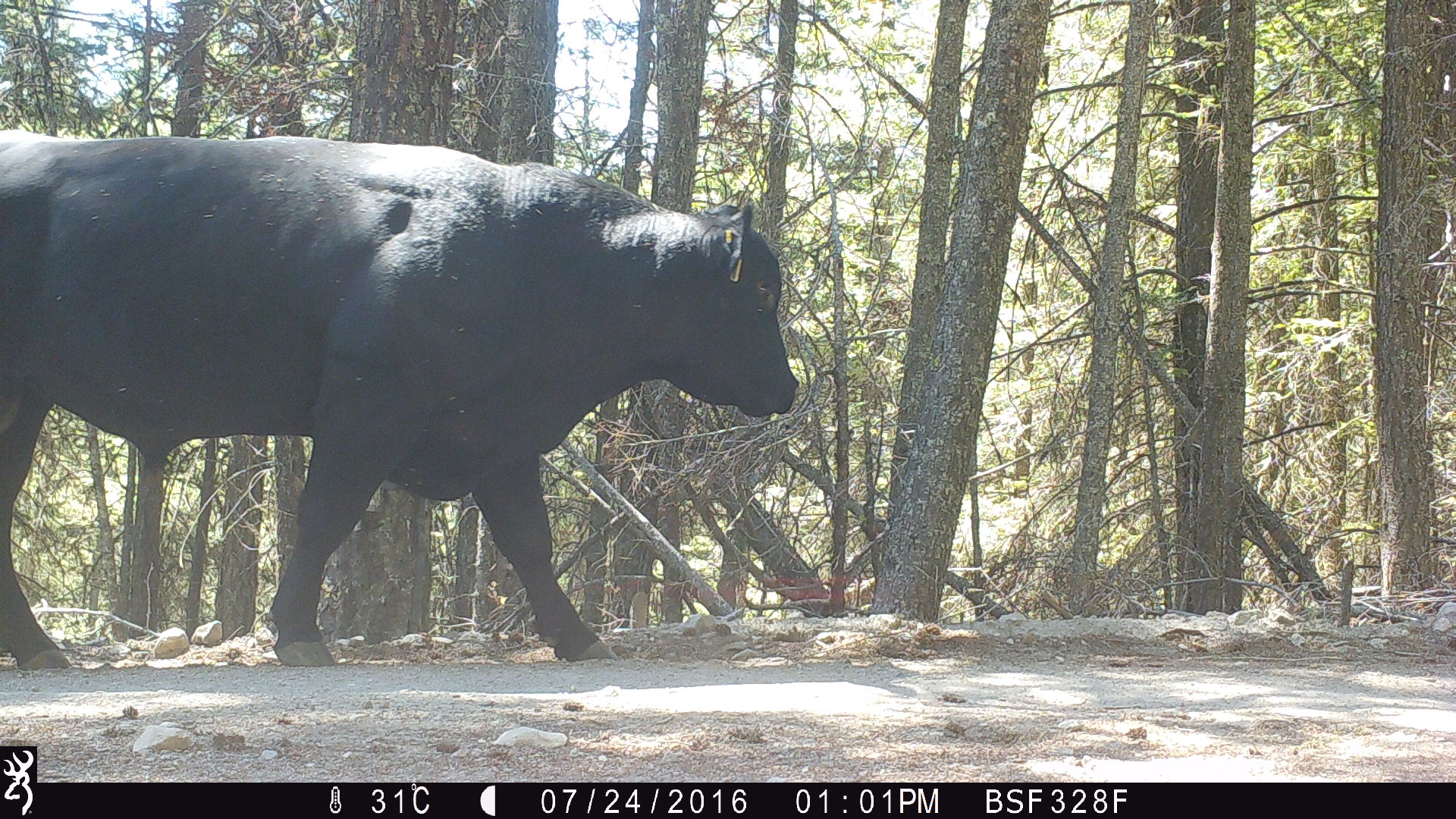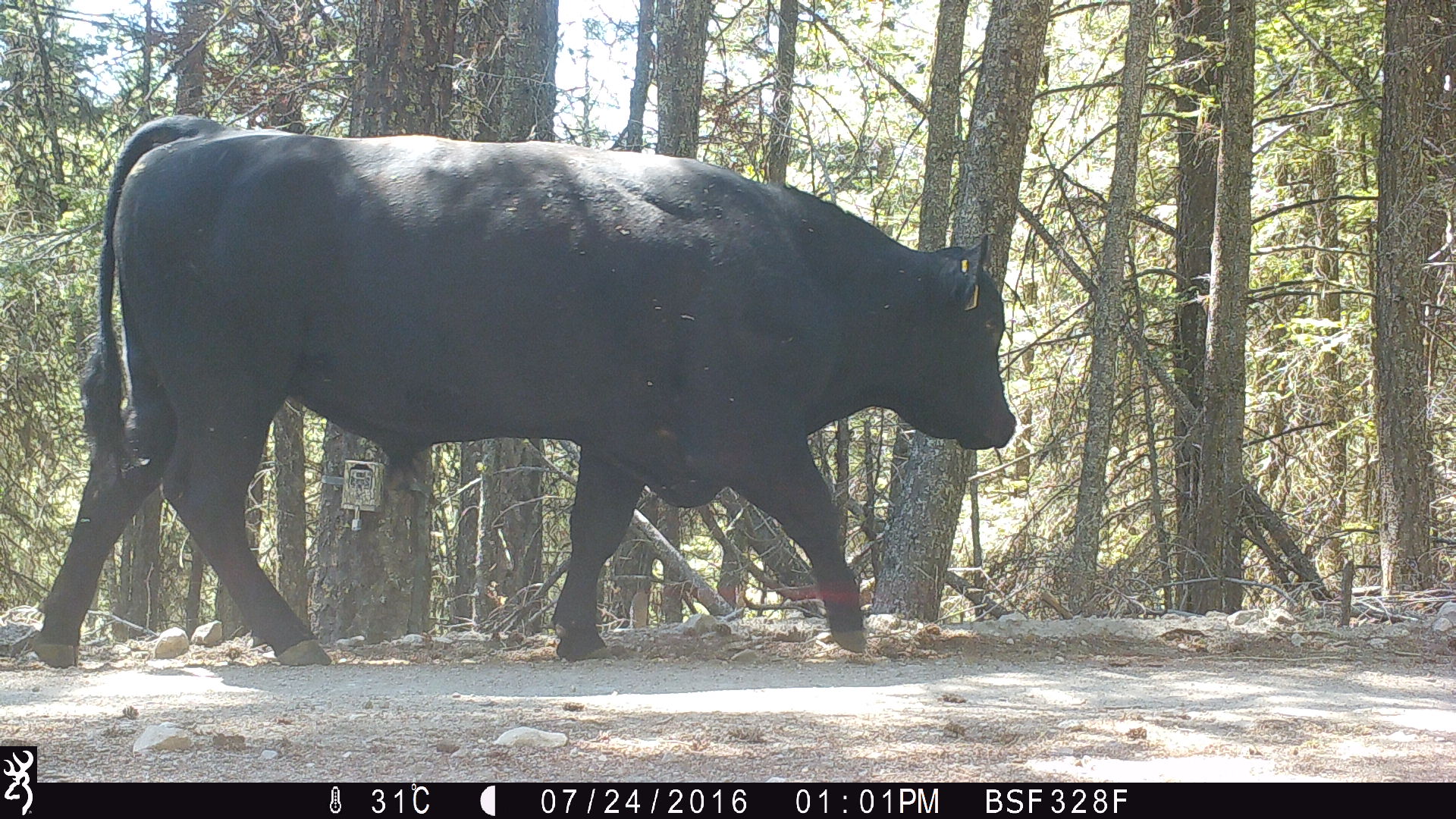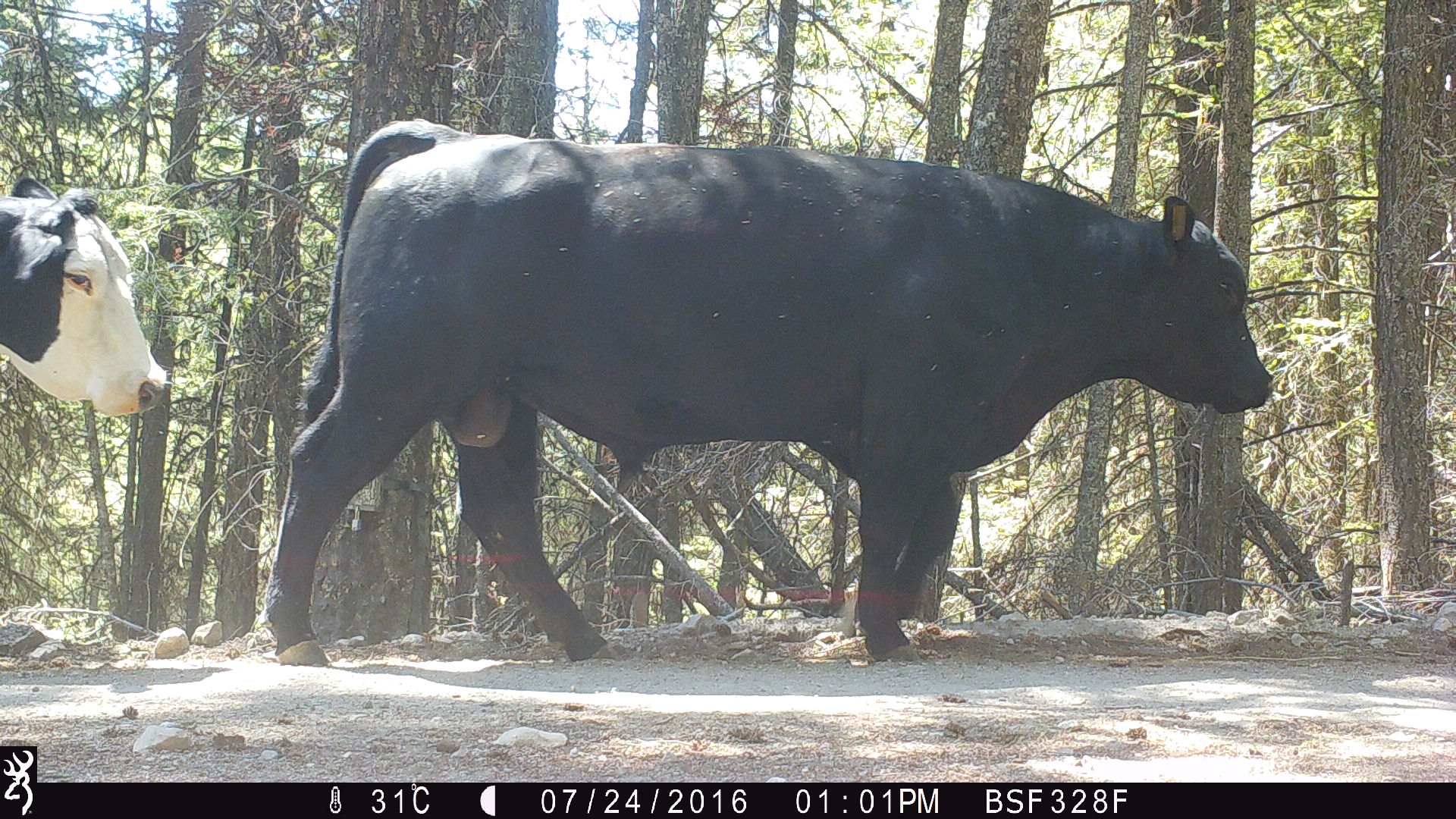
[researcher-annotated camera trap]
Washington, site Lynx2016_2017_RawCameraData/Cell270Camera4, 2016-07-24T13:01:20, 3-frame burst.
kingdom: Animalia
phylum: Chordata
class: Mammalia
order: Artiodactyla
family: Bovidae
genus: Bos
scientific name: Bos taurus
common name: domestic cattle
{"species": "domestic cattle (Bos taurus)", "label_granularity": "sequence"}